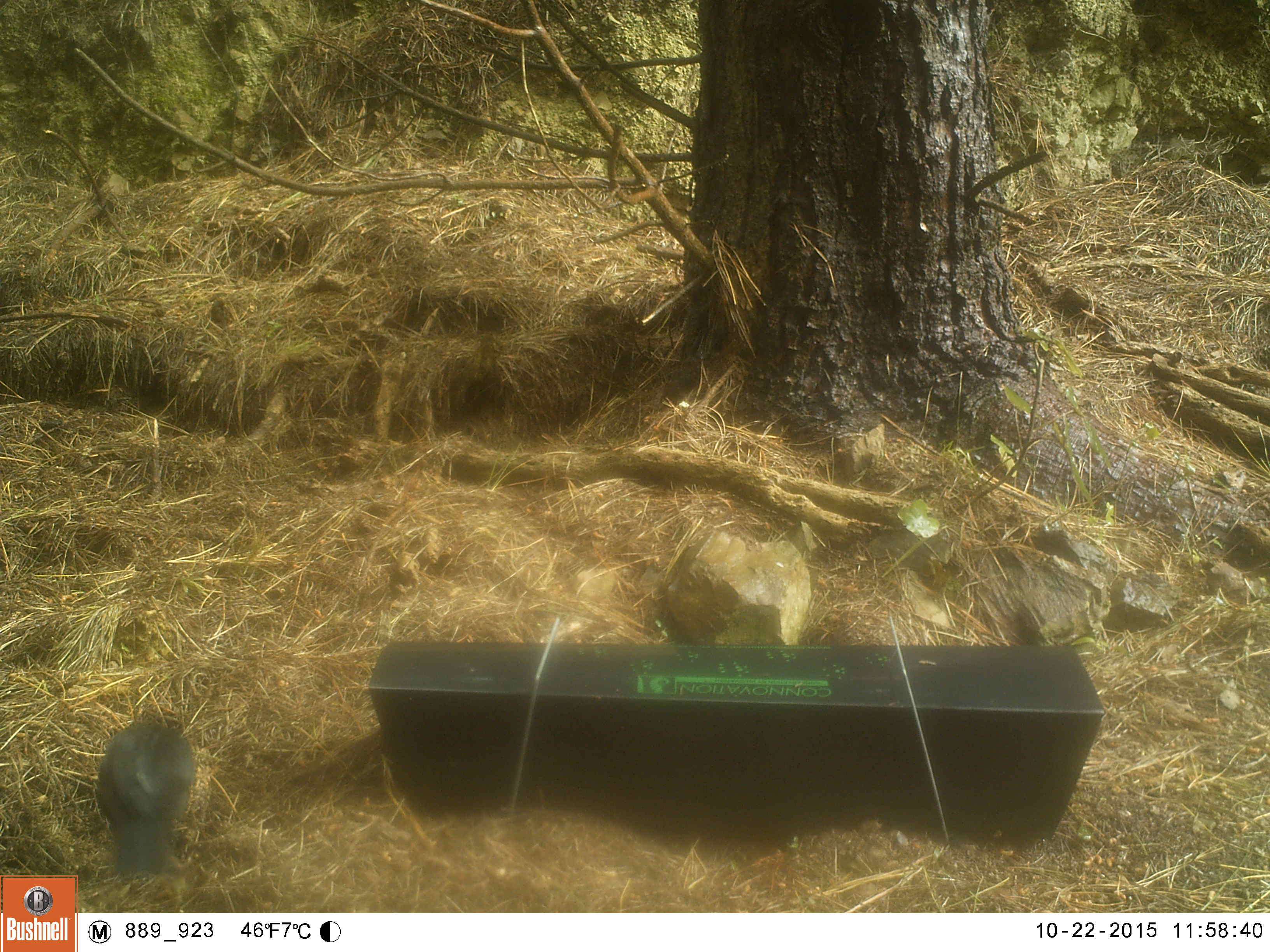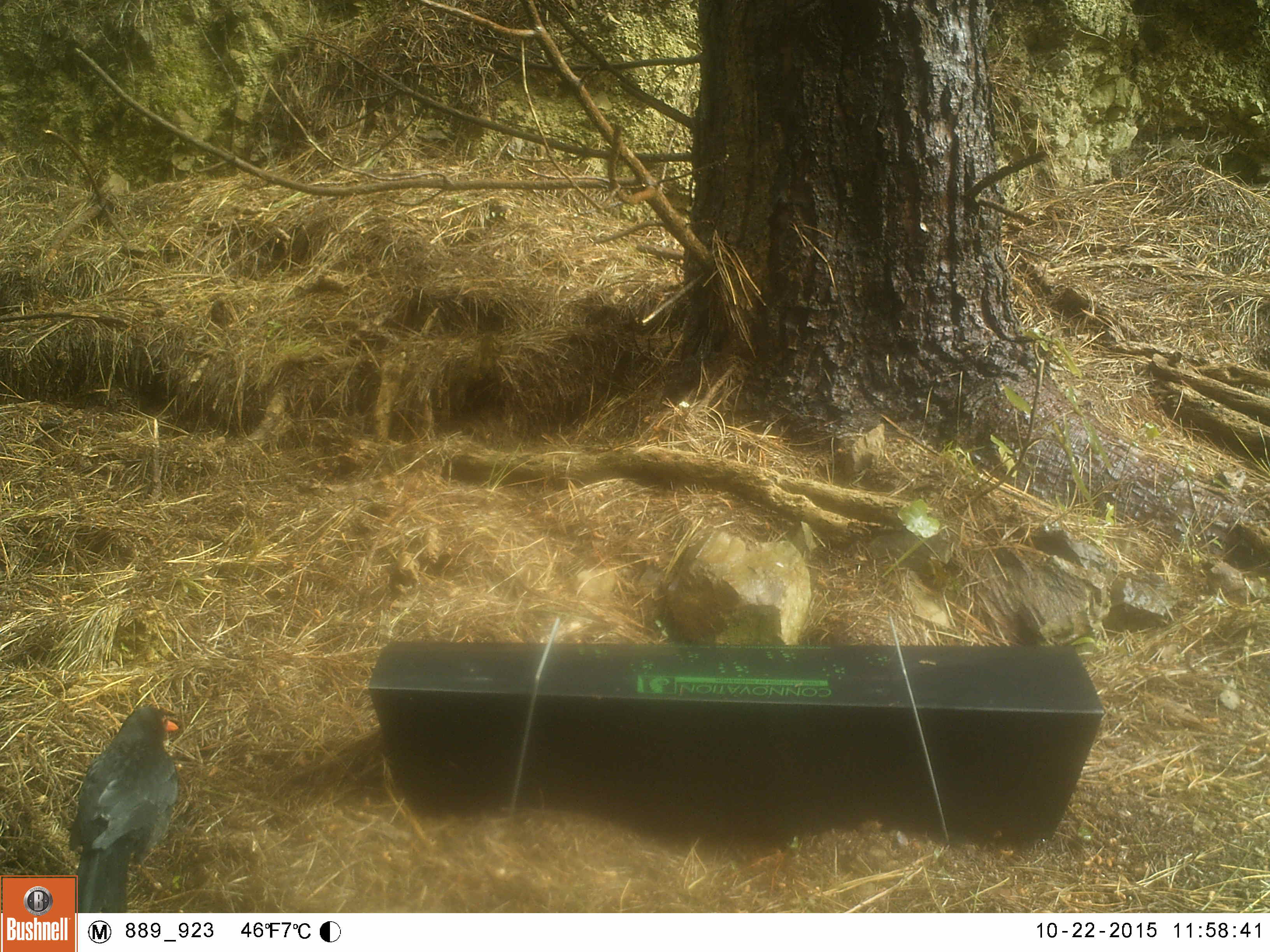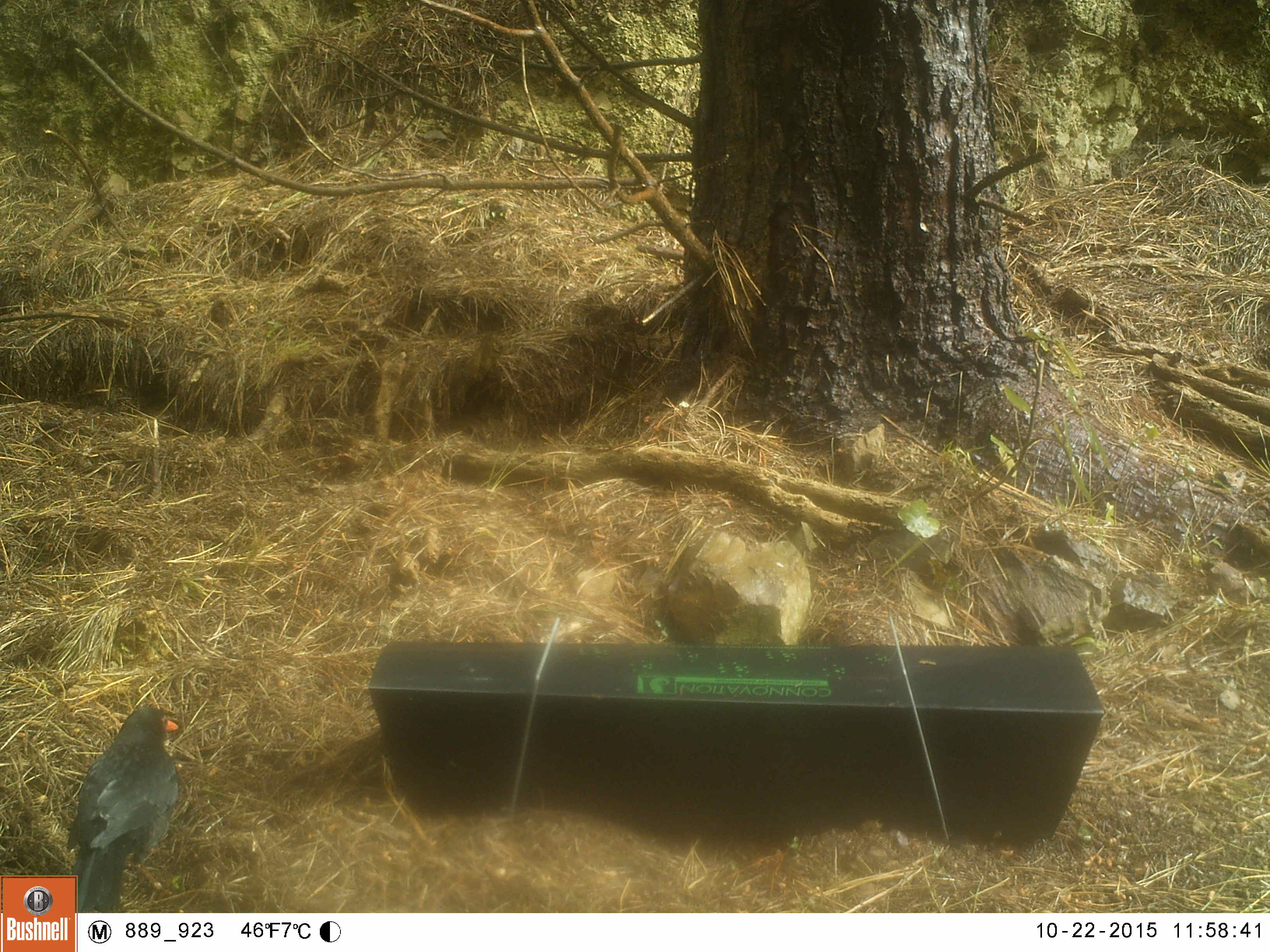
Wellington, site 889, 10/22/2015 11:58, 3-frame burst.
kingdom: Animalia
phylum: Chordata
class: Aves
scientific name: Aves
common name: bird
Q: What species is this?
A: Bird (Aves).